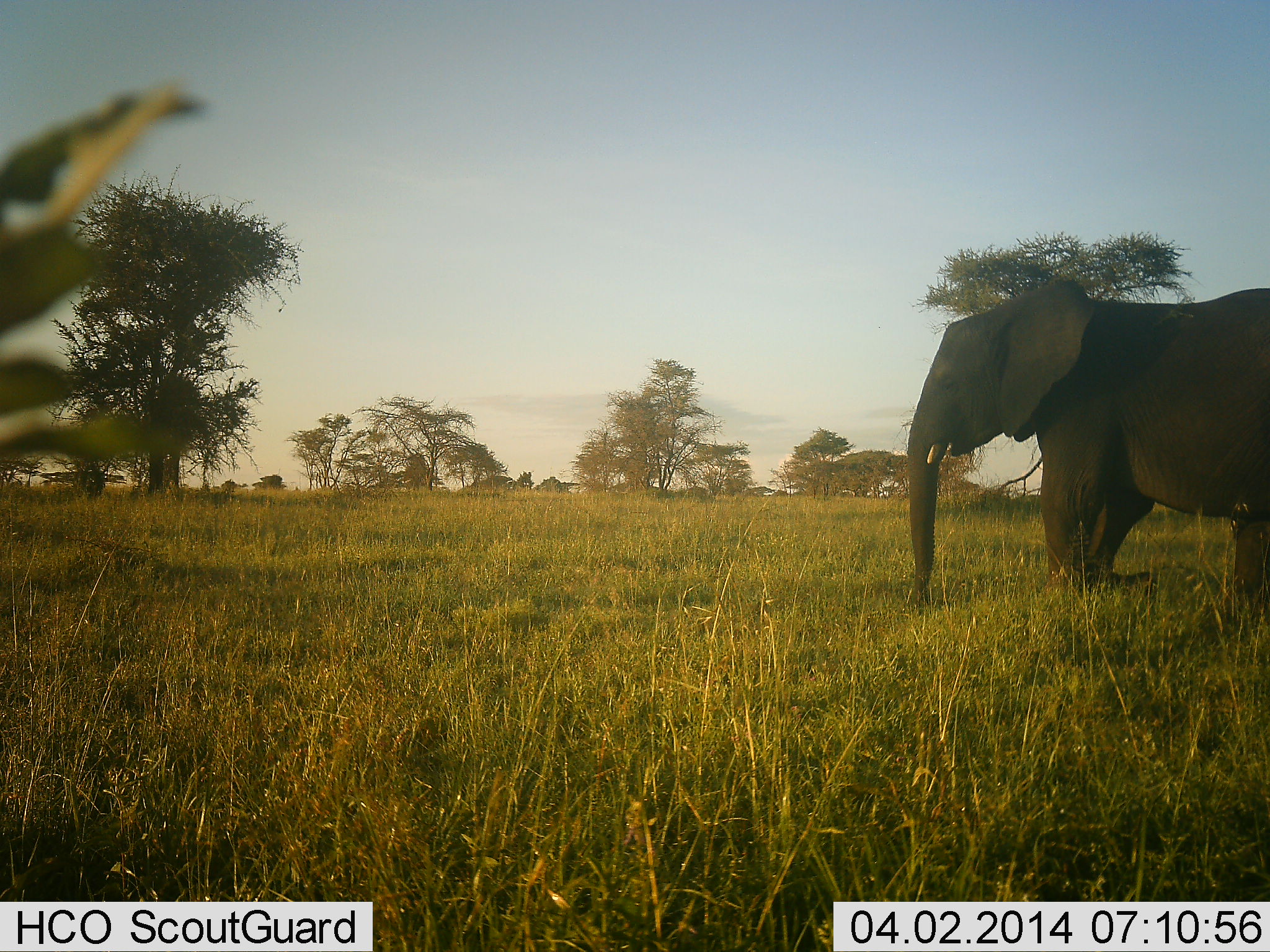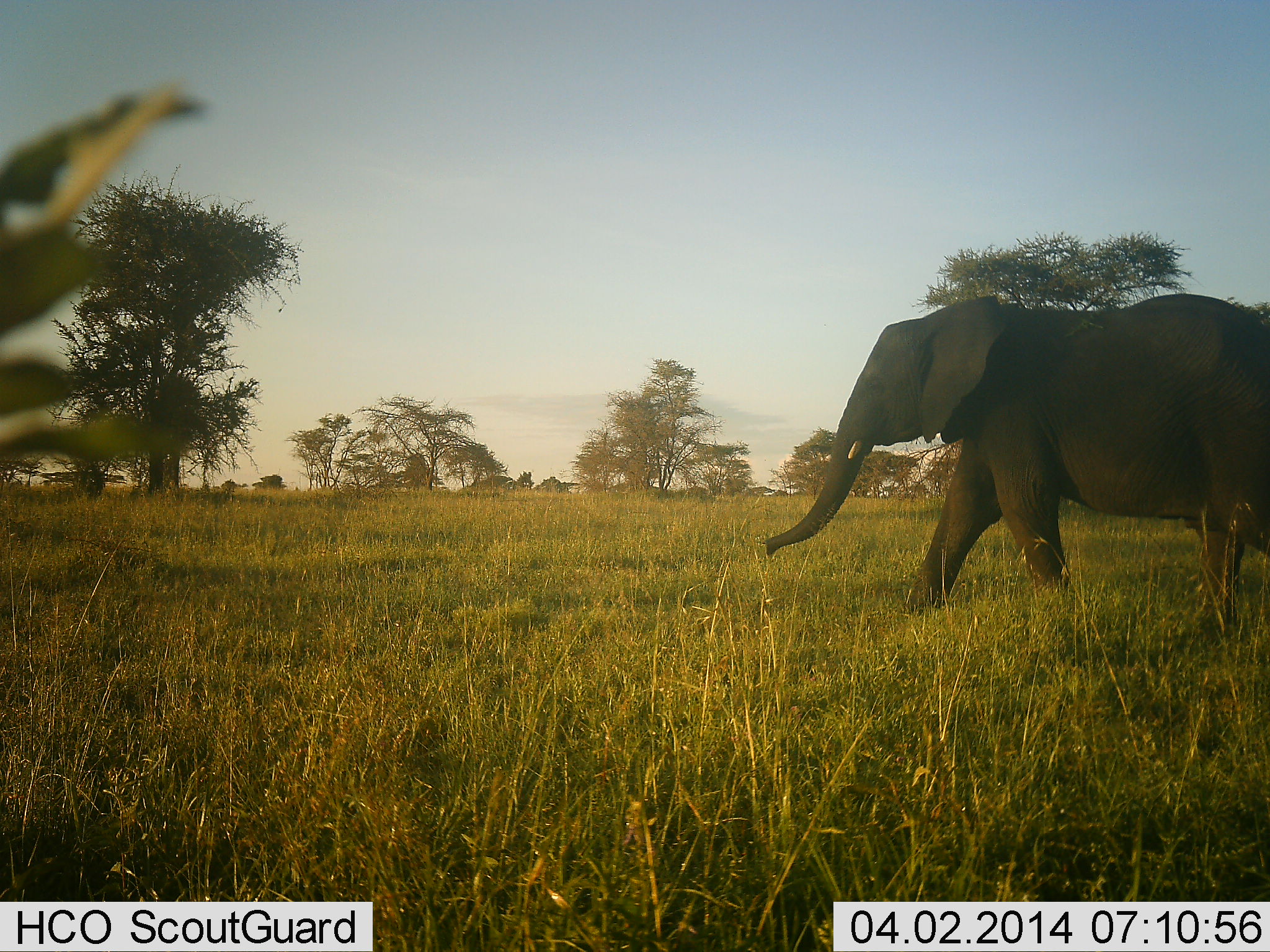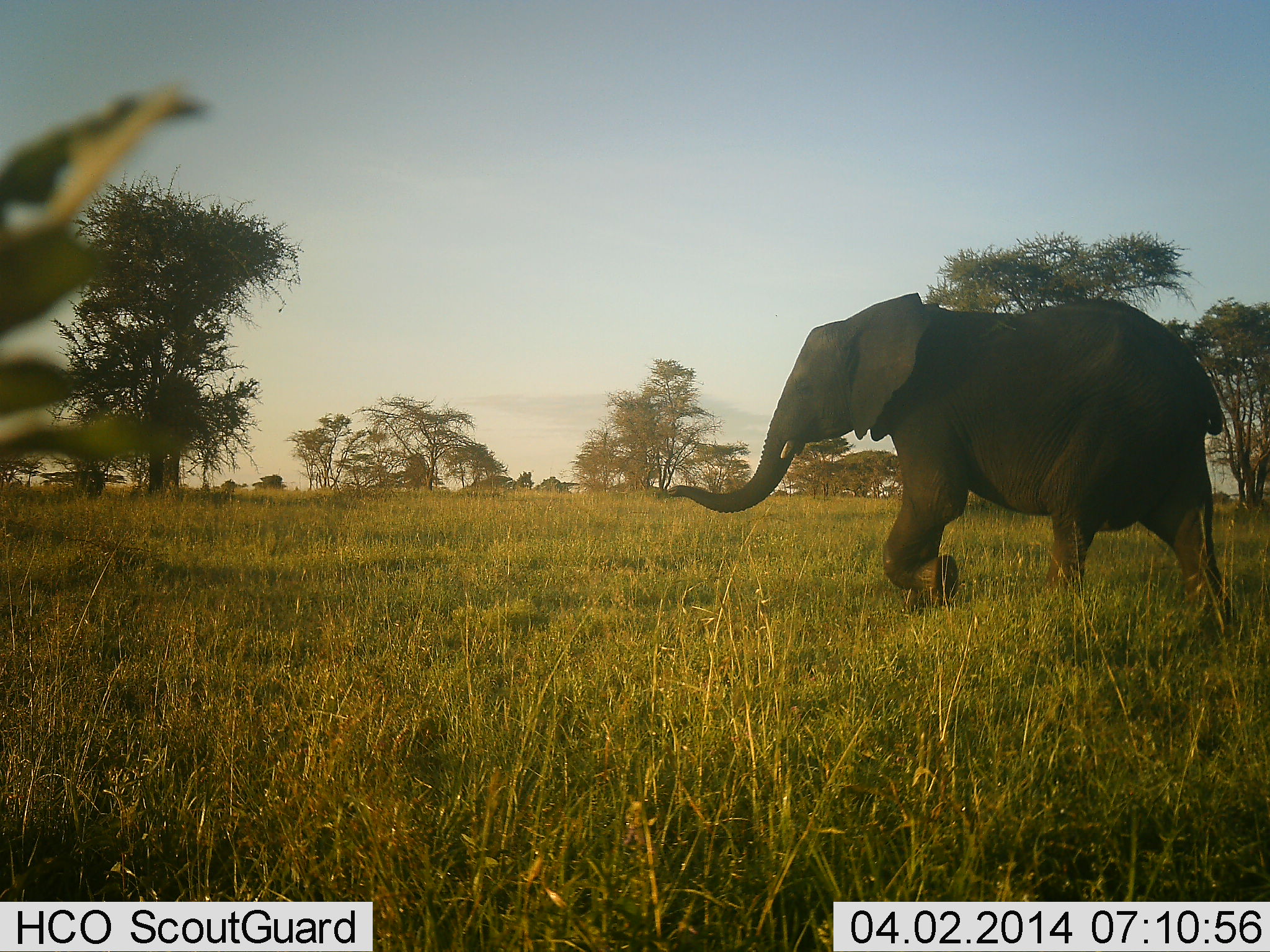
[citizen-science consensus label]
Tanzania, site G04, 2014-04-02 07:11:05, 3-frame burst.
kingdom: Animalia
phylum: Chordata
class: Mammalia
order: Proboscidea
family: Elephantidae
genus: Loxodonta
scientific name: Loxodonta africana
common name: african bush elephant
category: elephant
Elephant (african bush elephant) (Loxodonta africana), count 1. Behavior (volunteer vote fractions): standing 0%, resting 0%, moving 100%, interacting 0%. Young present (vote fraction): 0%. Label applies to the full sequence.